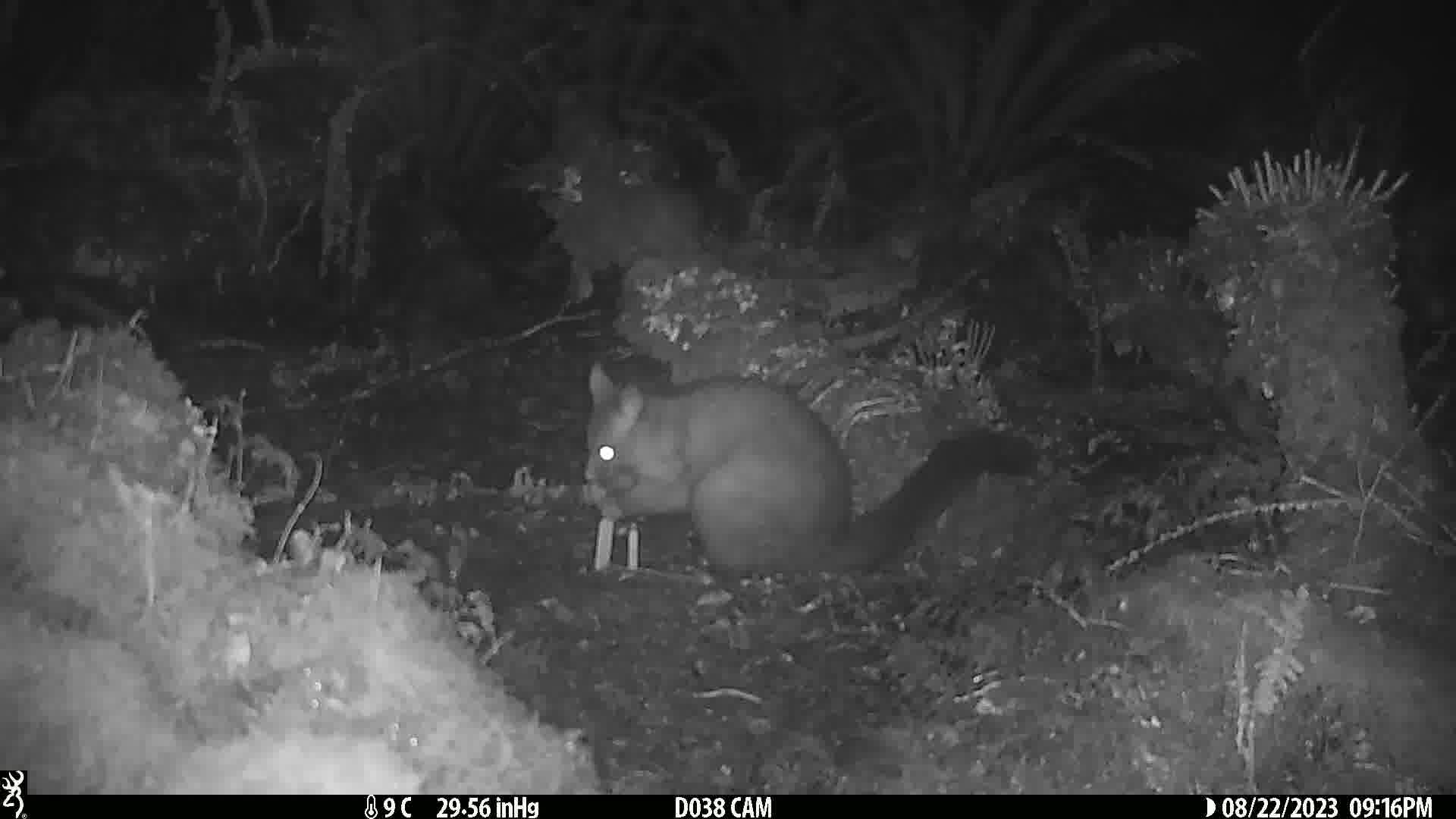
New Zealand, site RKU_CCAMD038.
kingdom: Animalia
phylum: Chordata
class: Mammalia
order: Diprotodontia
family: Phalangeridae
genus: Trichosurus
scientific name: Trichosurus vulpecula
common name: common brushtail possum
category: possum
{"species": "possum (common brushtail possum) (Trichosurus vulpecula)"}